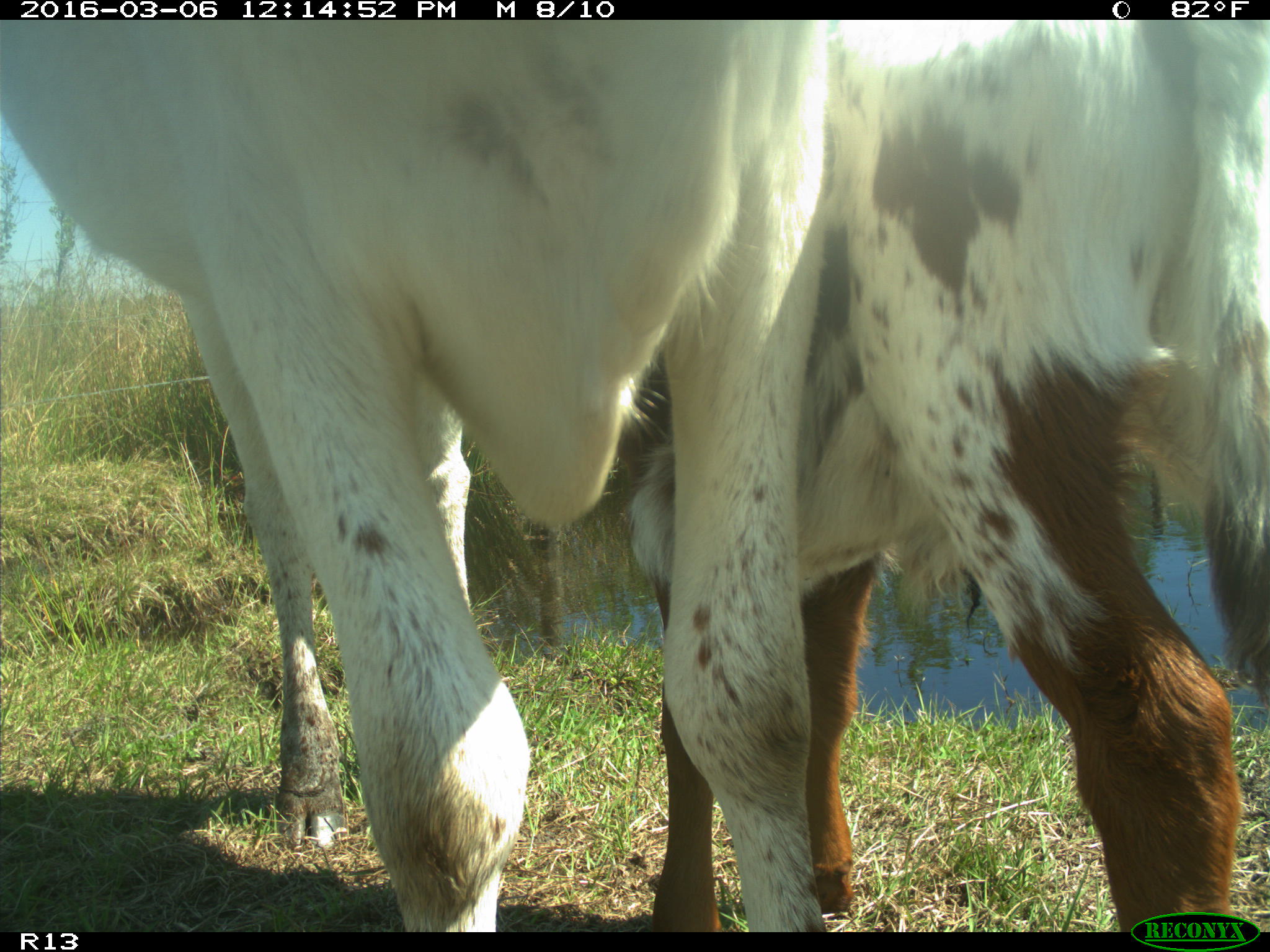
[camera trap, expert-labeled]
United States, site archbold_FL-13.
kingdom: Animalia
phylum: Chordata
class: Mammalia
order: Artiodactyla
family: Bovidae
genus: Bos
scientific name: Bos taurus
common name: domestic cow